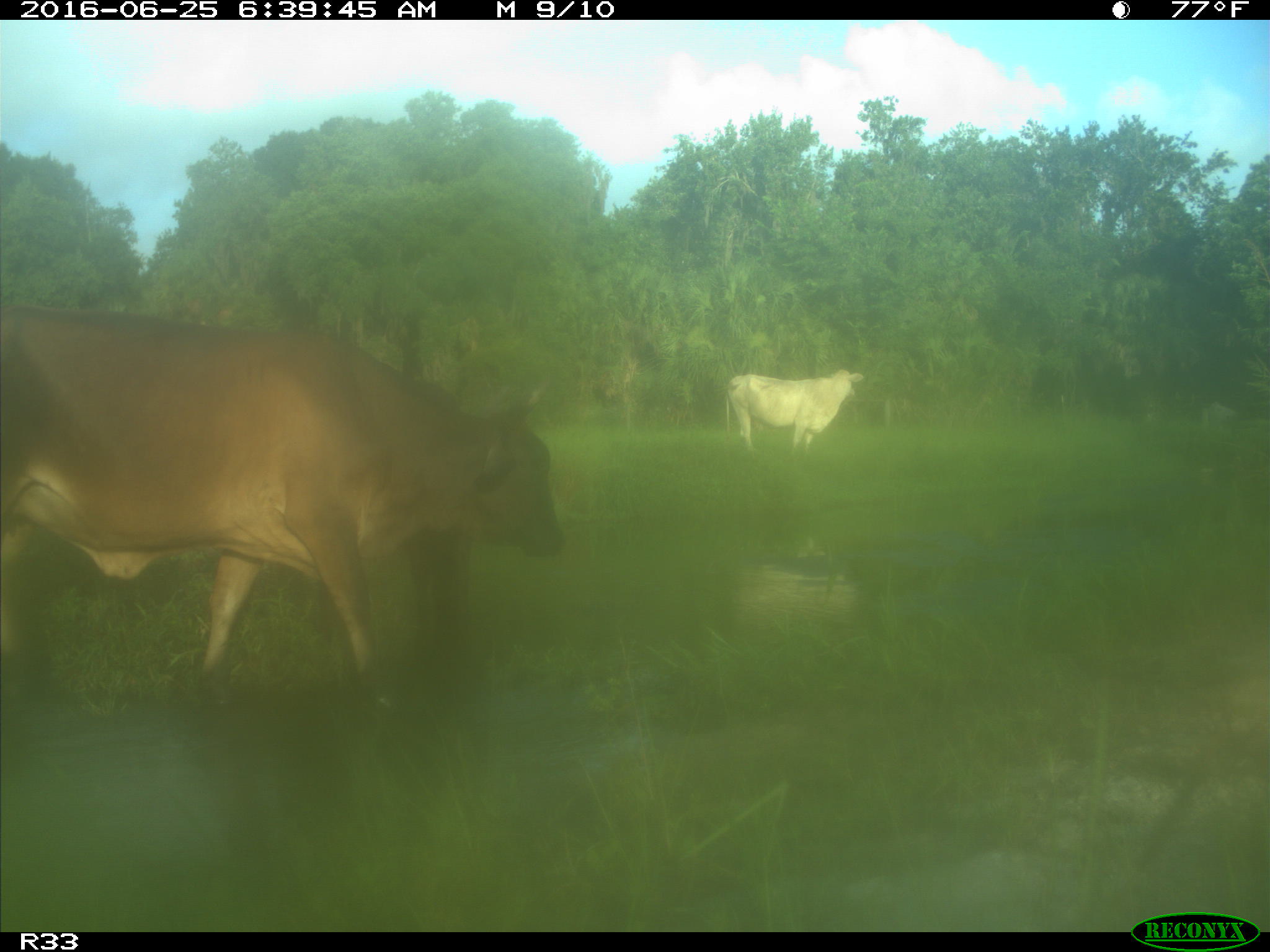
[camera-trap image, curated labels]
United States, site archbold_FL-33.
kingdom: Animalia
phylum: Chordata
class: Mammalia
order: Artiodactyla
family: Bovidae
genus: Bos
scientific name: Bos taurus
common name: domestic cow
Bos taurus (domestic cow).